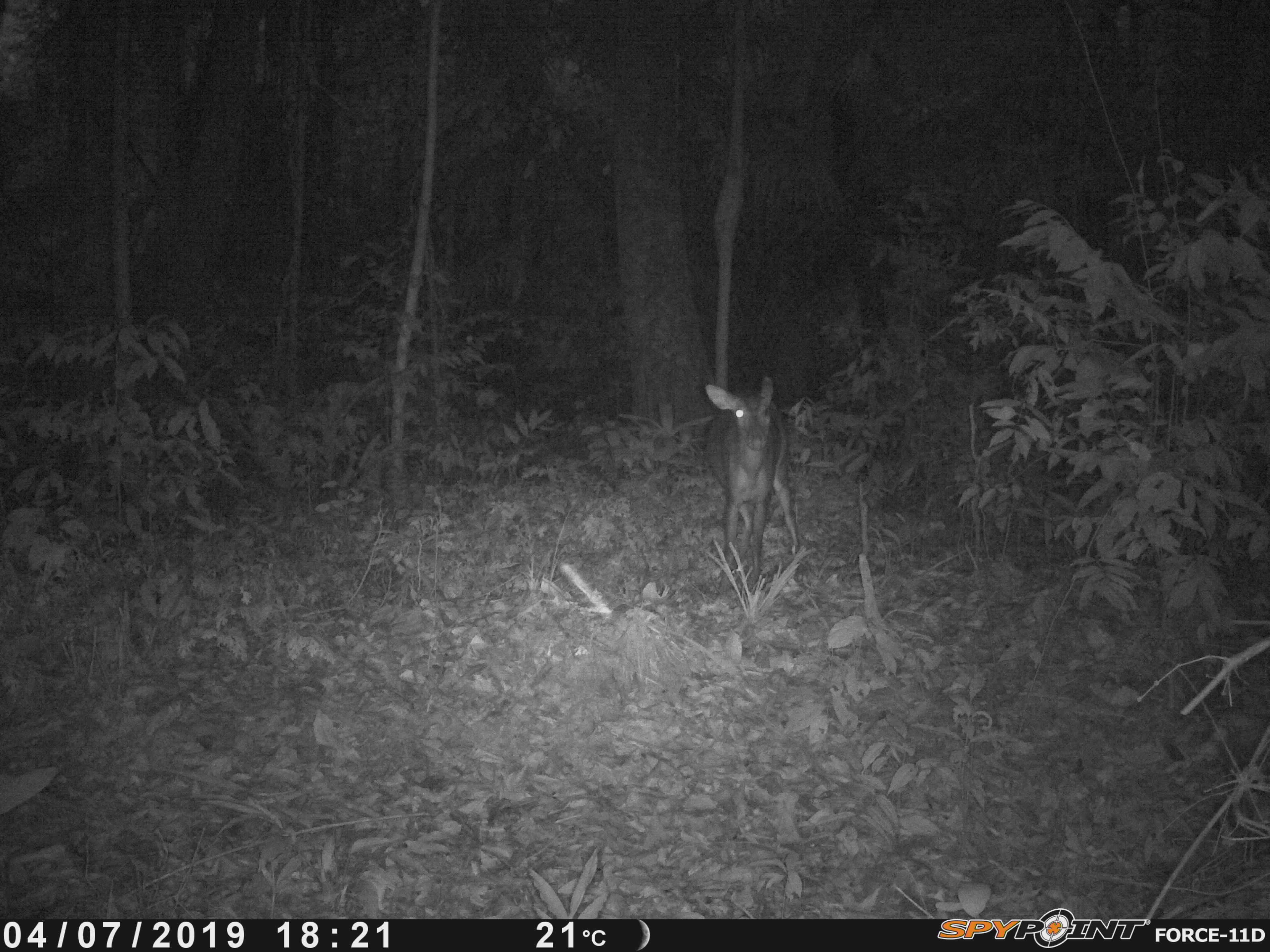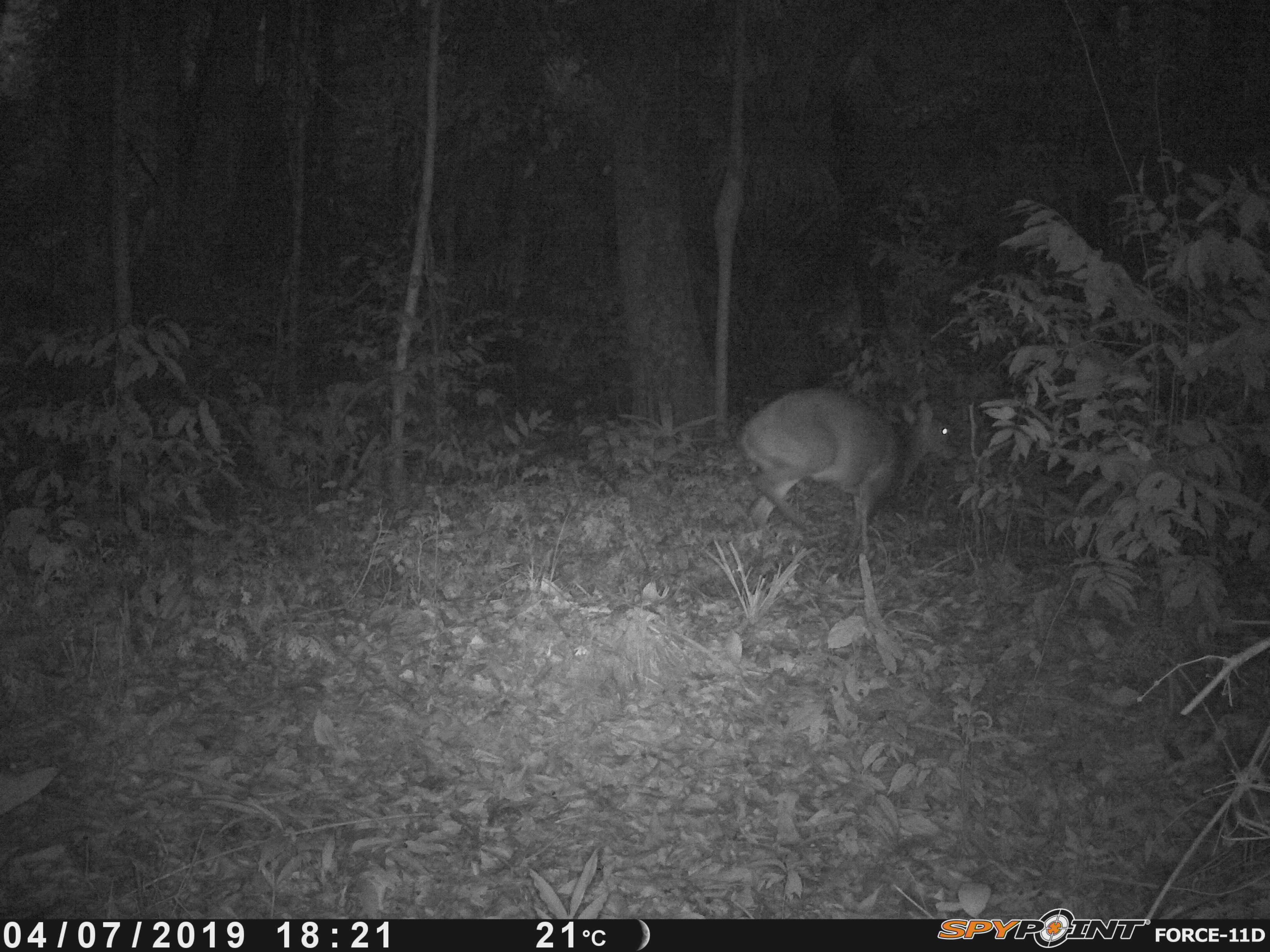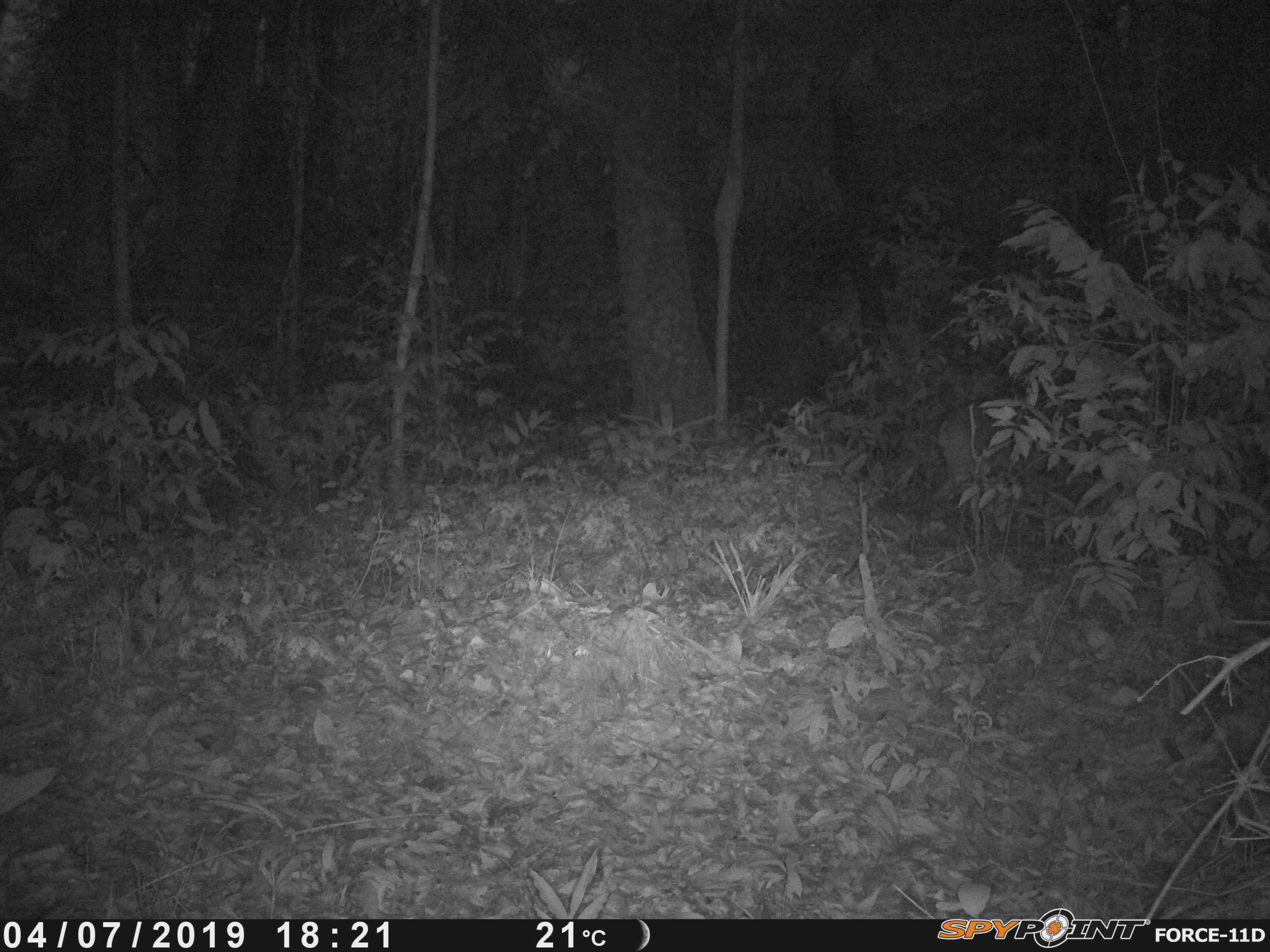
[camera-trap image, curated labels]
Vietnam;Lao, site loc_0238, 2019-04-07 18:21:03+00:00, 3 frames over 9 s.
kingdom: Animalia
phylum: Chordata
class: Mammalia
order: Artiodactyla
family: Cervidae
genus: Muntiacus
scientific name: Muntiacus vuquangensis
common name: large-antlered muntjac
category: large antlered muntjac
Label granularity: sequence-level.